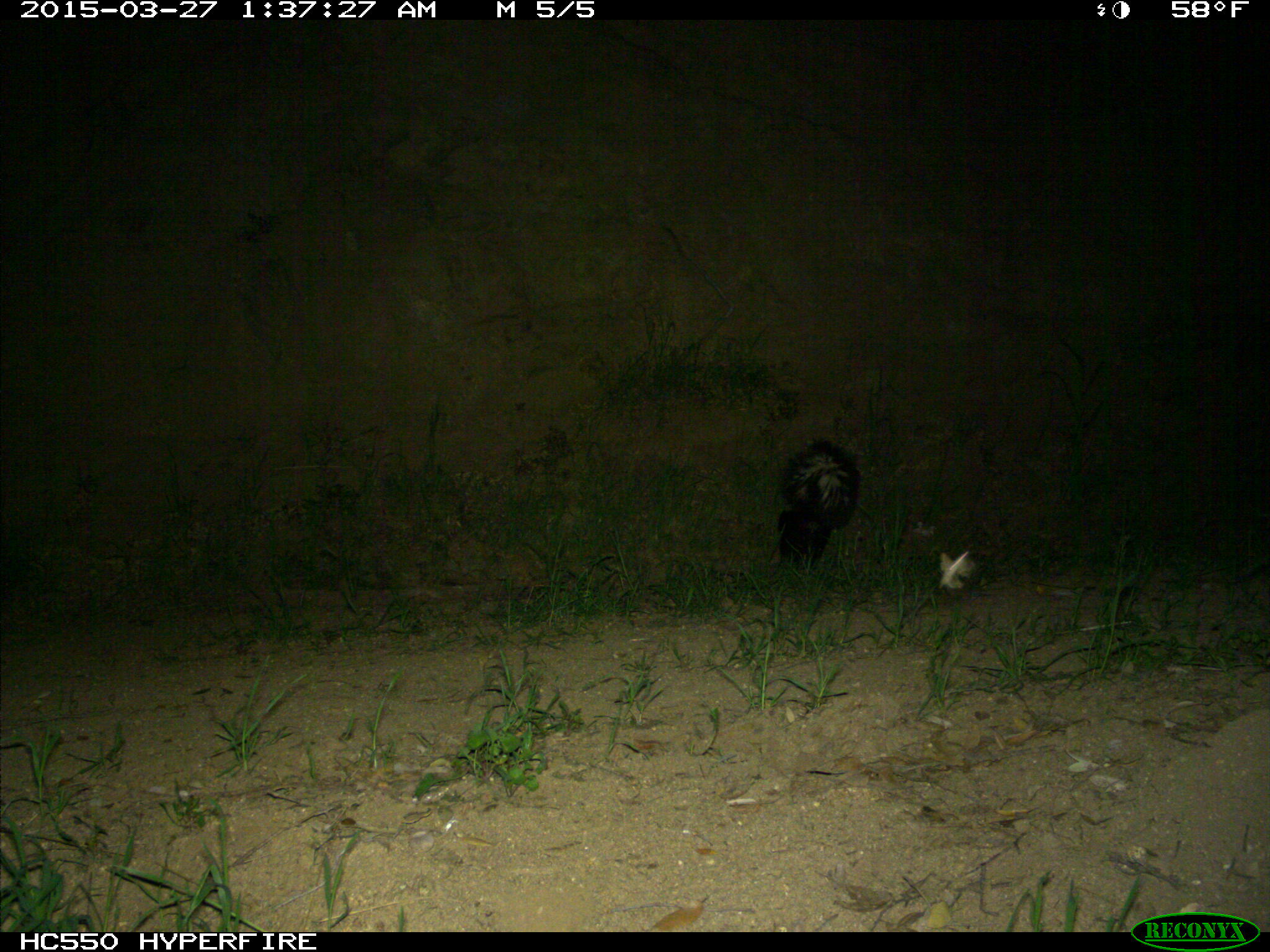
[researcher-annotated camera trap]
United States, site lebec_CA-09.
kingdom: Animalia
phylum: Chordata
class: Mammalia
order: Carnivora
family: Mephitidae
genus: Mephitis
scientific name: Mephitis mephitis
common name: striped skunk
Mephitis mephitis (striped skunk).